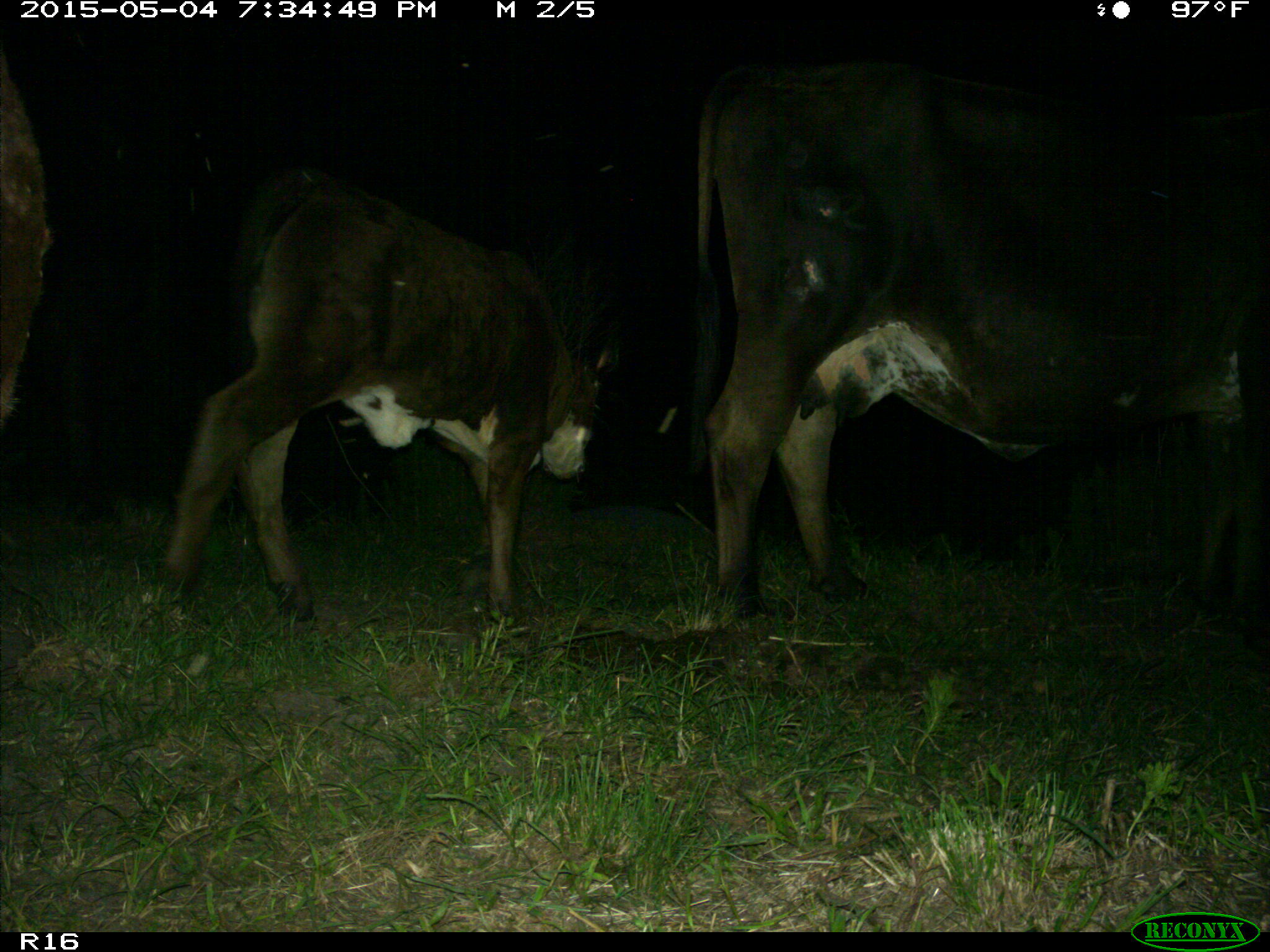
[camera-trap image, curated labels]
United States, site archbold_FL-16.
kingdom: Animalia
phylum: Chordata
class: Mammalia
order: Artiodactyla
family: Bovidae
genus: Bos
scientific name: Bos taurus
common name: domestic cow